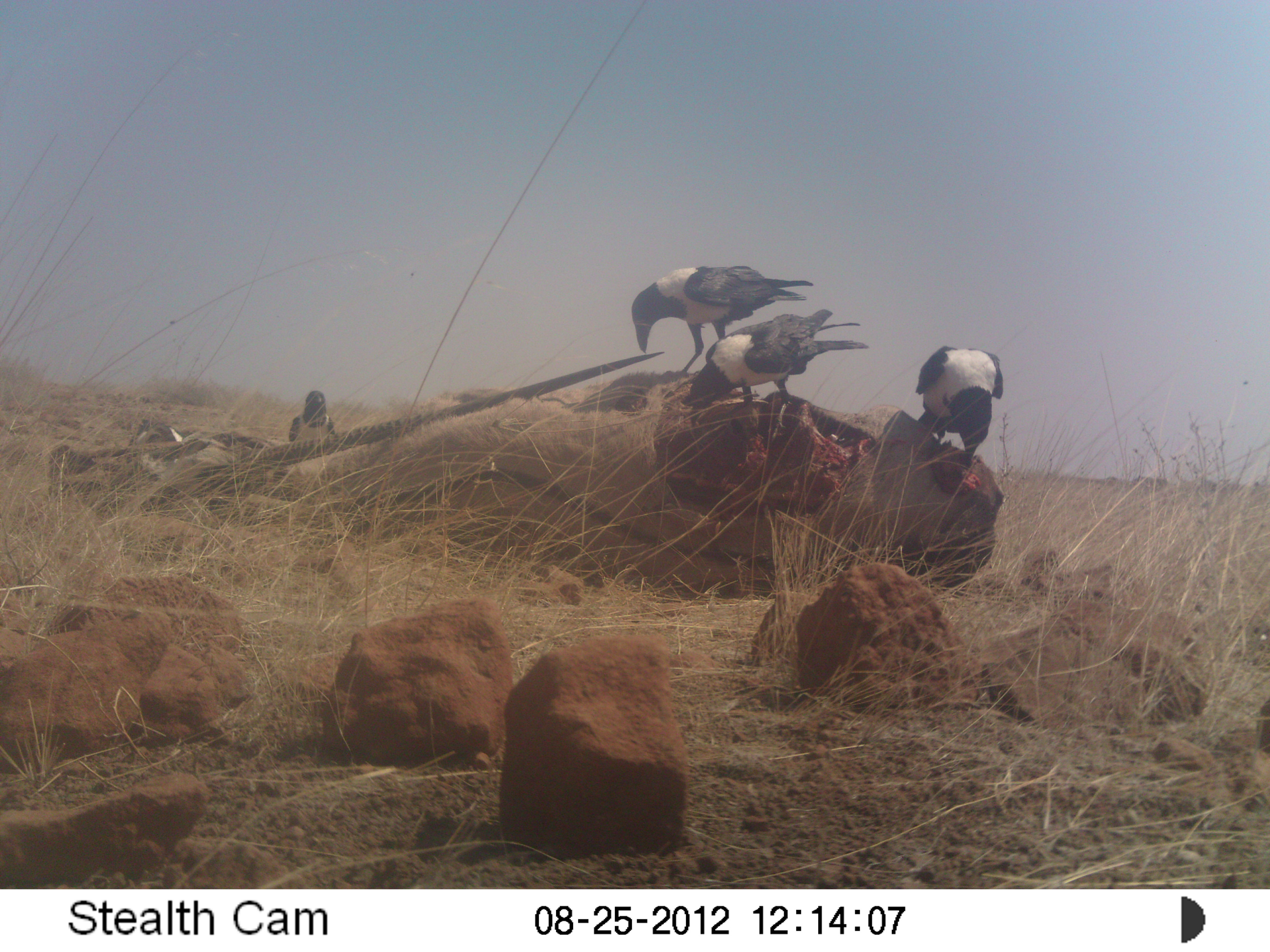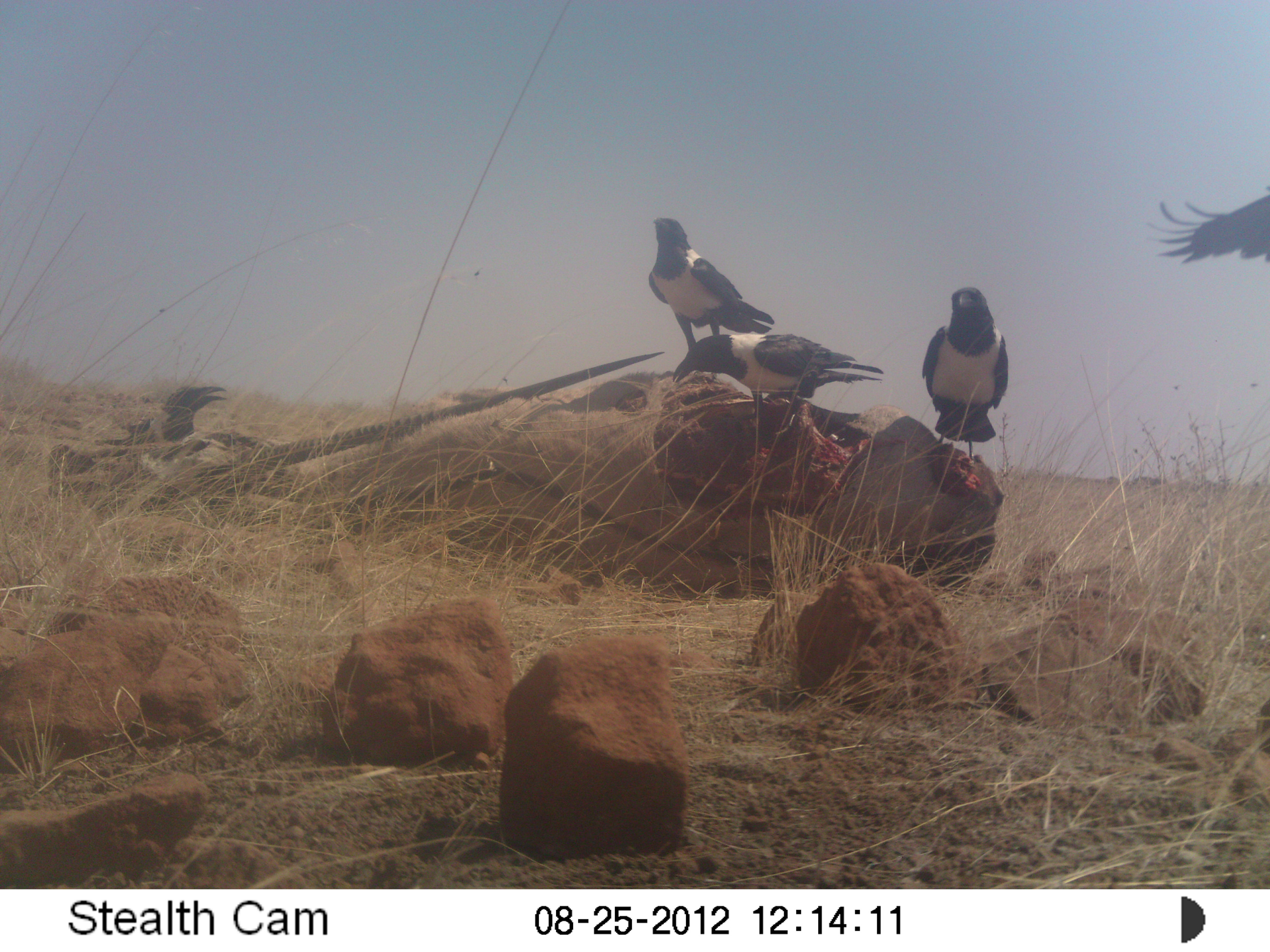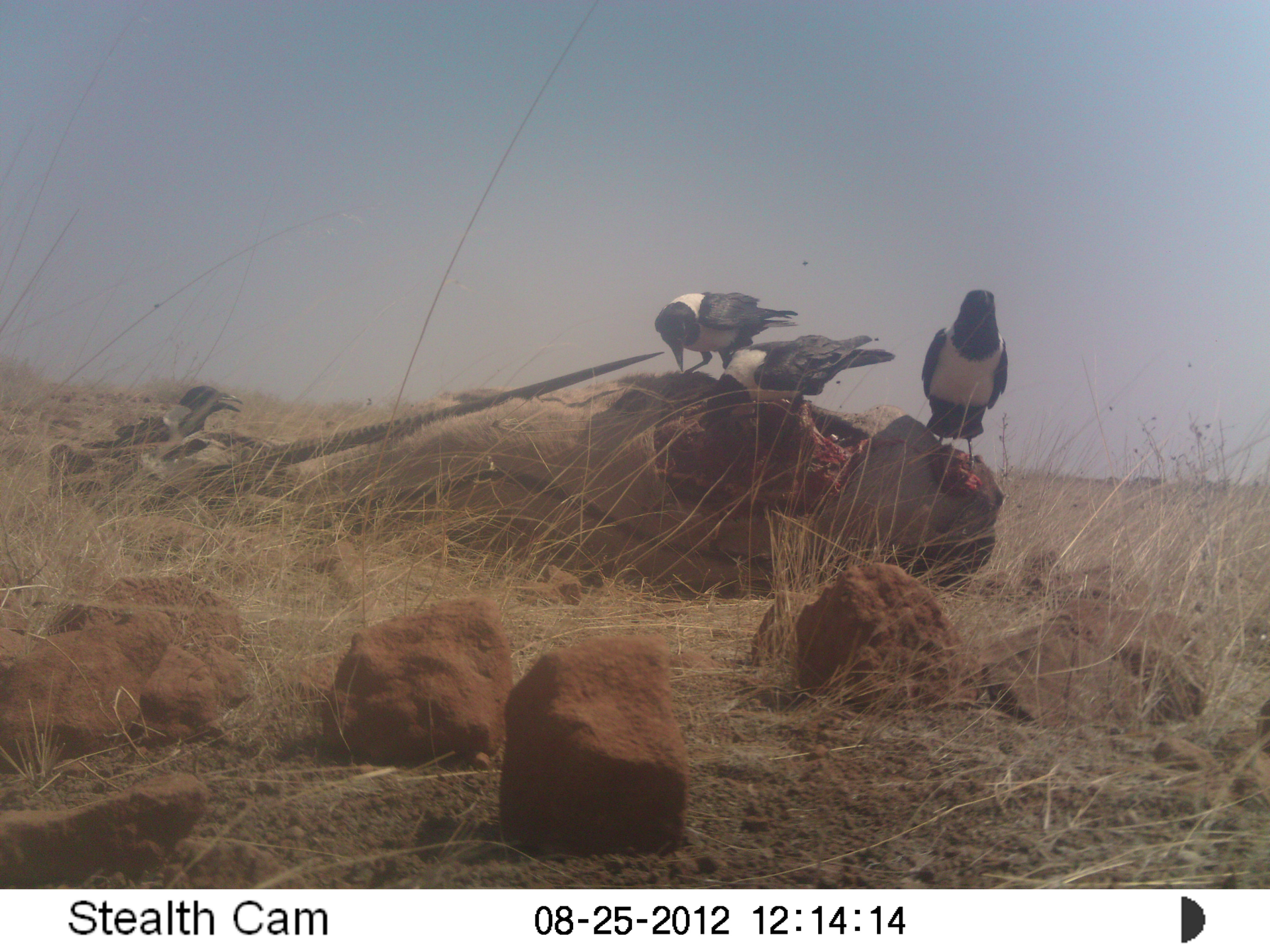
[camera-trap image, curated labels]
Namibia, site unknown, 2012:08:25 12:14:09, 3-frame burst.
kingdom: Animalia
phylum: Chordata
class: Aves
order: Passeriformes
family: Corvidae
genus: Corvus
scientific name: Corvus albus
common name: pied crow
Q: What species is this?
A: Corvus albus (pied crow).